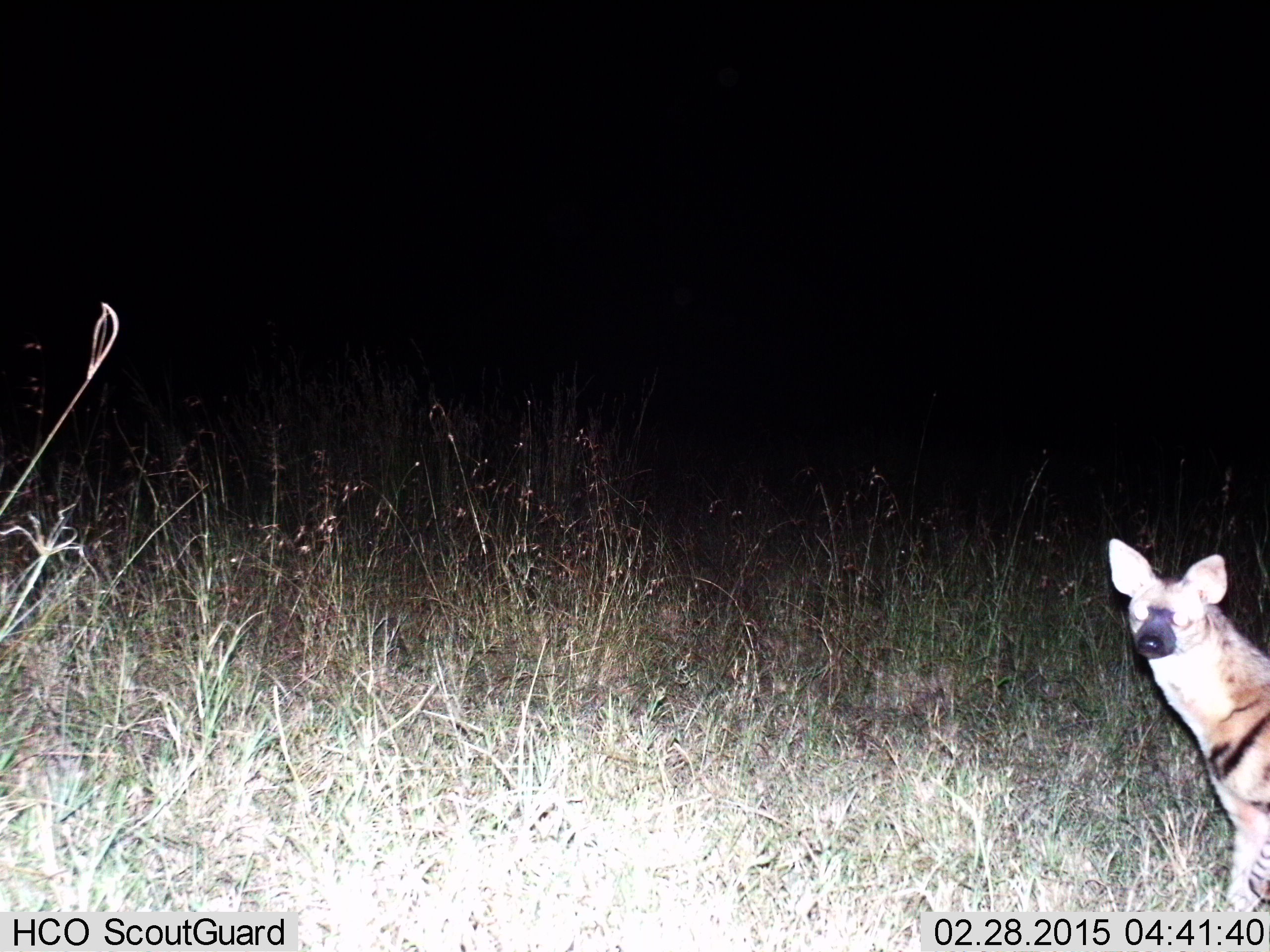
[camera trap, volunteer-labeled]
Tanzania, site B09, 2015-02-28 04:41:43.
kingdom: Animalia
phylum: Chordata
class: Mammalia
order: Carnivora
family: Hyaenidae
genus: Hyaena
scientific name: Hyaena hyaena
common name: striped hyena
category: hyenastriped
Hyenastriped (striped hyena) (Hyaena hyaena), count 1. Behavior (volunteer vote fractions): standing 80%, resting 10%, moving 10%, interacting 0%. Young present (vote fraction): 0%. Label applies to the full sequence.